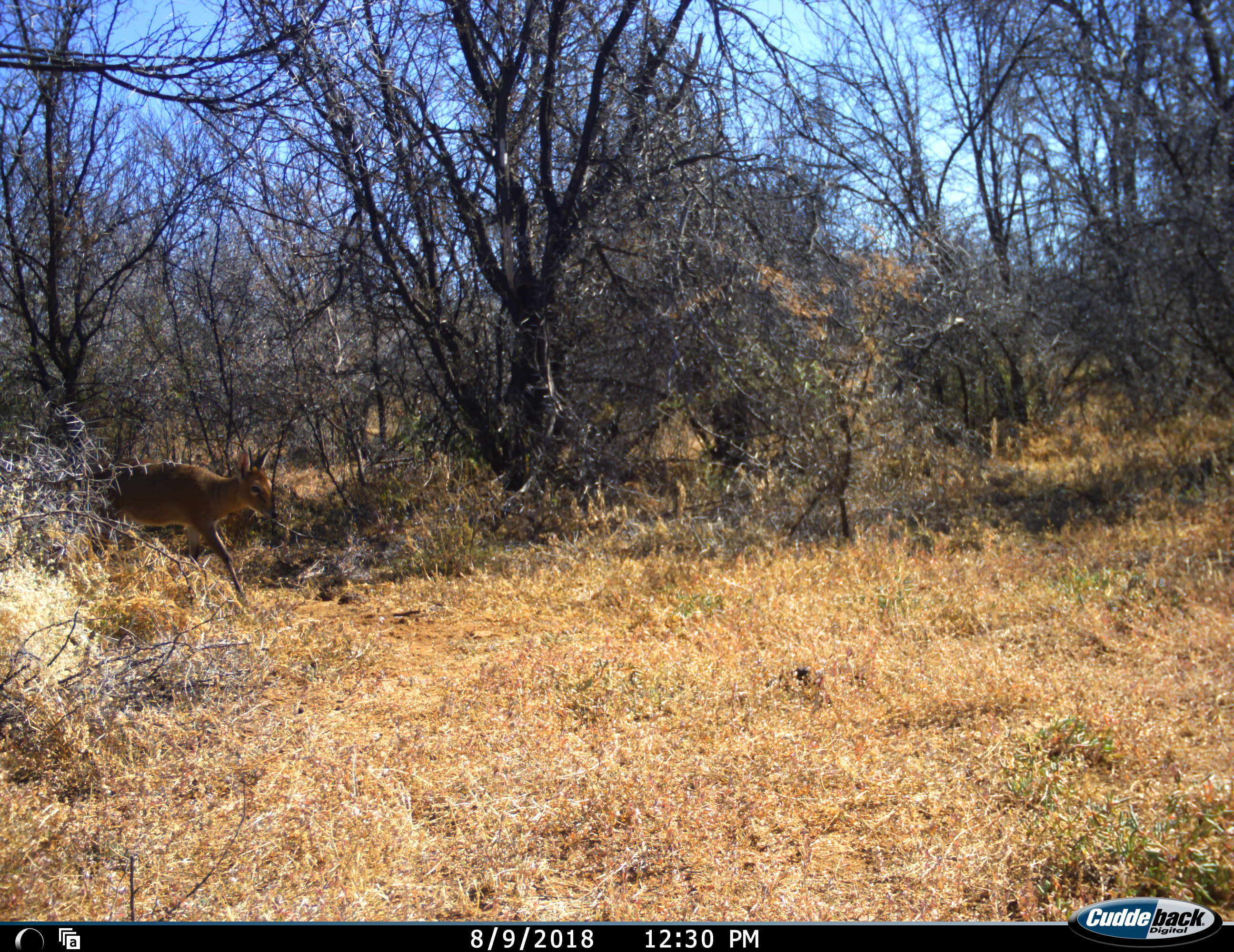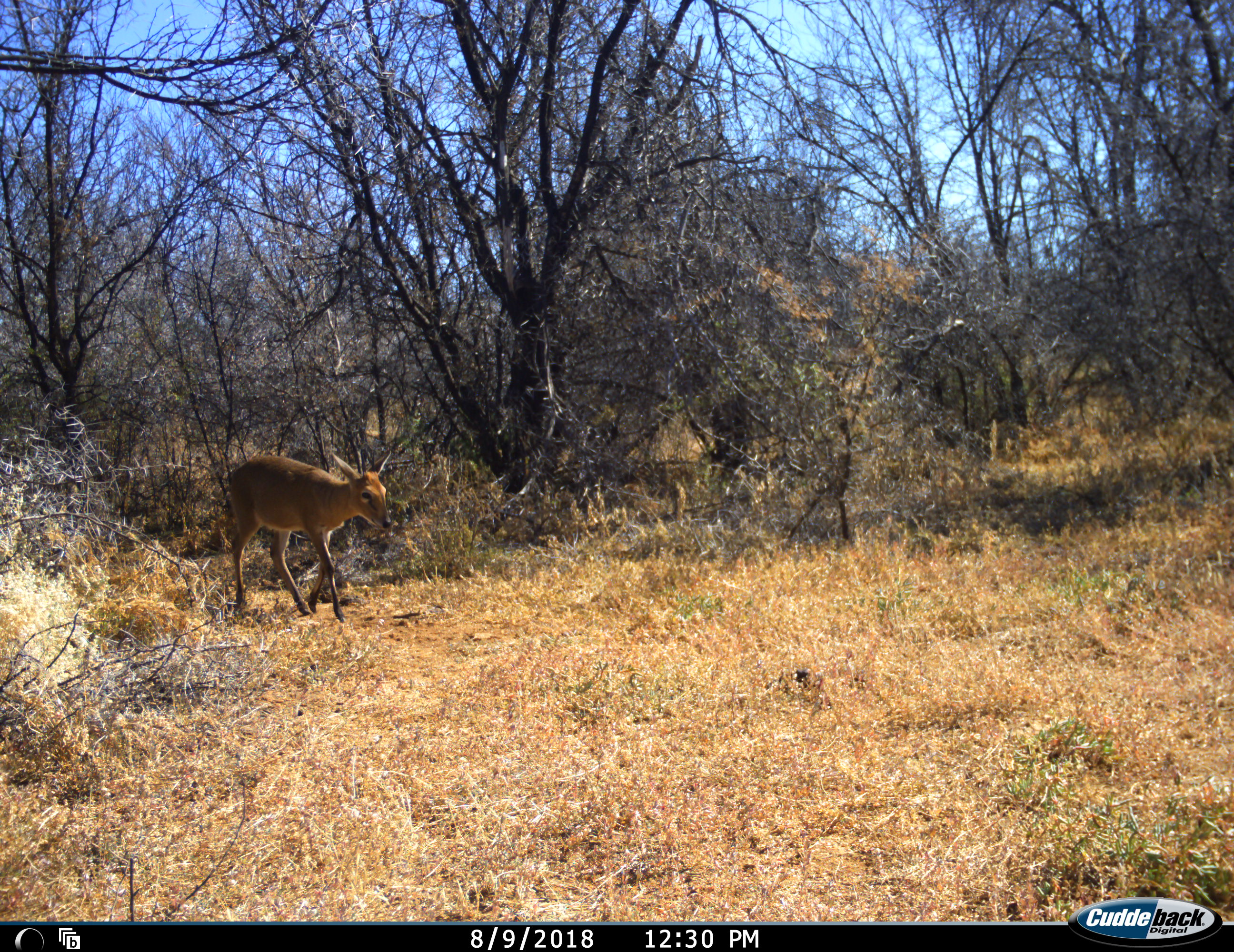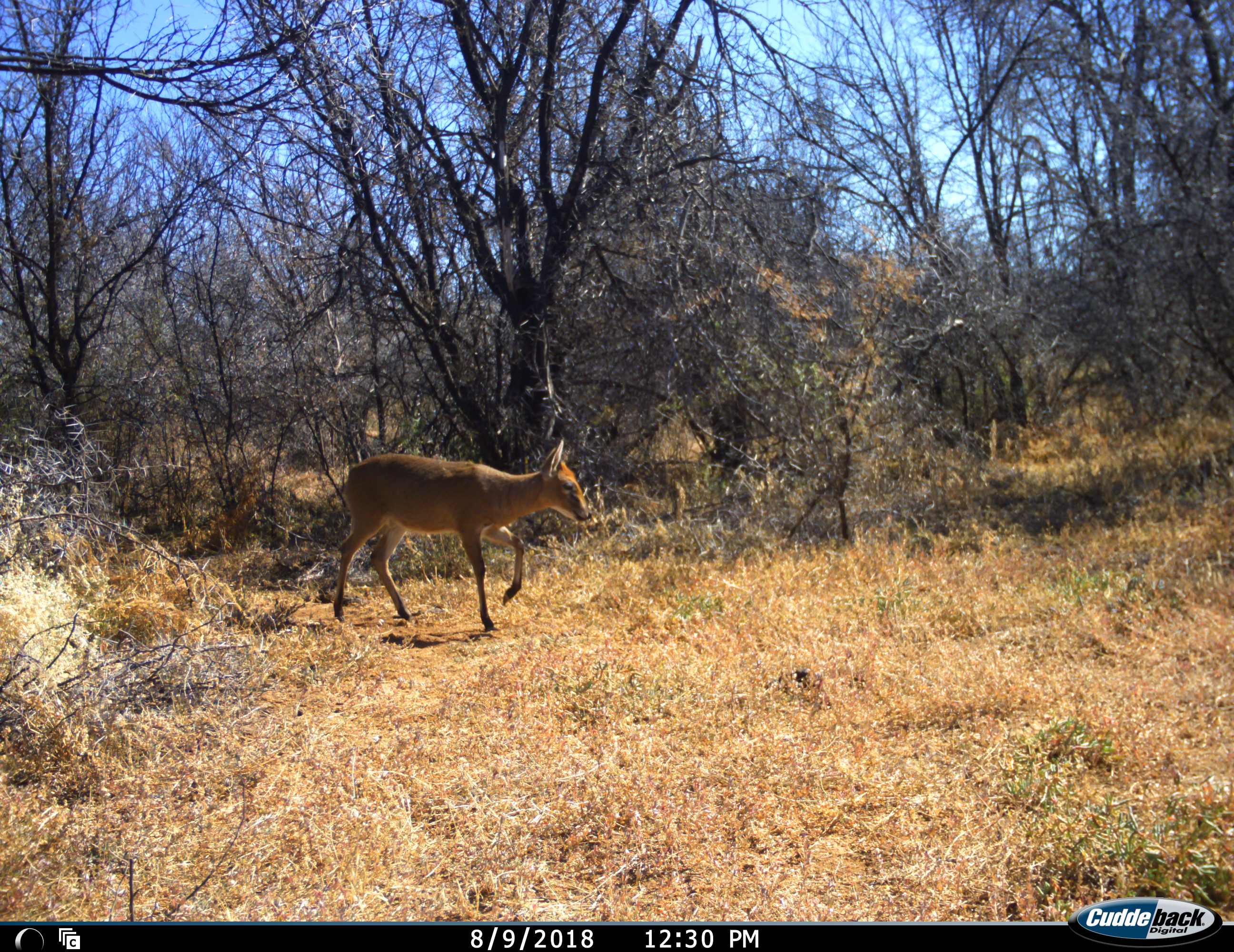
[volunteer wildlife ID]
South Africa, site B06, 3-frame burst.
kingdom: Animalia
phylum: Chordata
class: Mammalia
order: Artiodactyla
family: Bovidae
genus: Sylvicapra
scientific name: Sylvicapra grimmia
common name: common grey duiker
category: duikercommongrey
Duikercommongrey (common grey duiker) (Sylvicapra grimmia), count 1. Behavior (volunteer vote fractions): standing 0%, resting 0%, moving 100%, interacting 0%. Young present (vote fraction): 0%. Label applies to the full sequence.